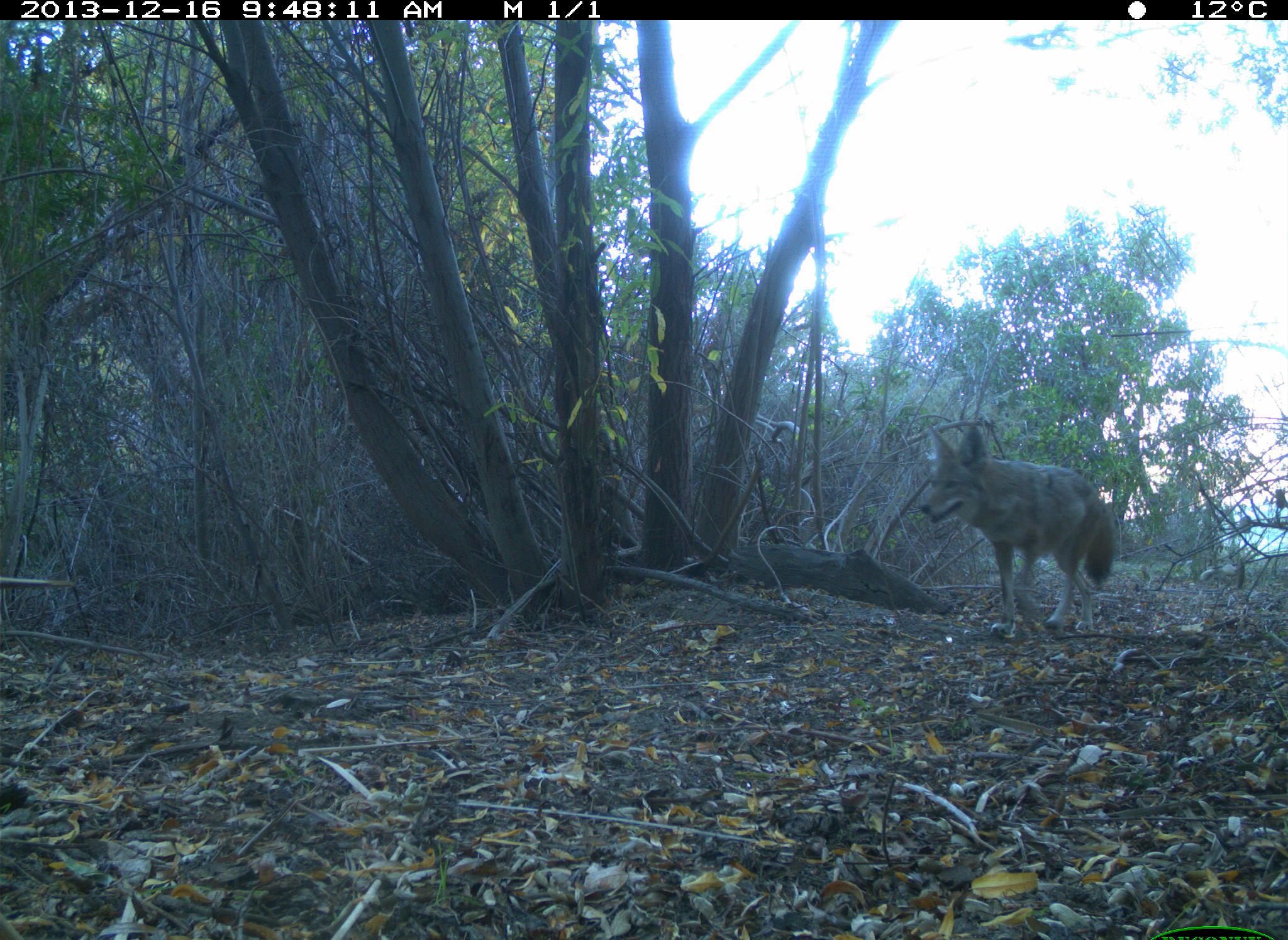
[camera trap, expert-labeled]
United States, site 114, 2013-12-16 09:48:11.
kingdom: Animalia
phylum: Chordata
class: Mammalia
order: Carnivora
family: Canidae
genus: Canis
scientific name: Canis latrans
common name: coyote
Coyote (Canis latrans).